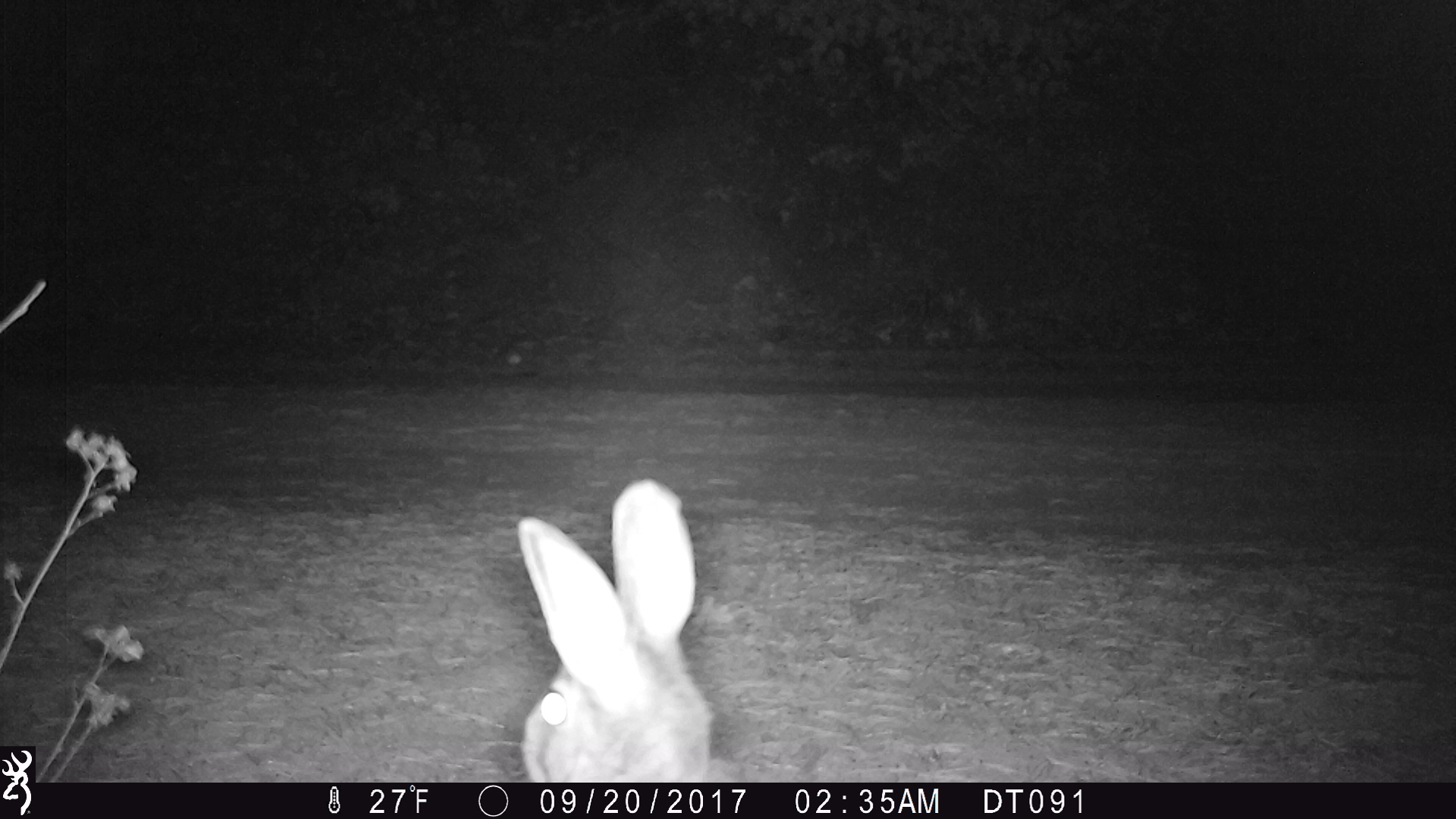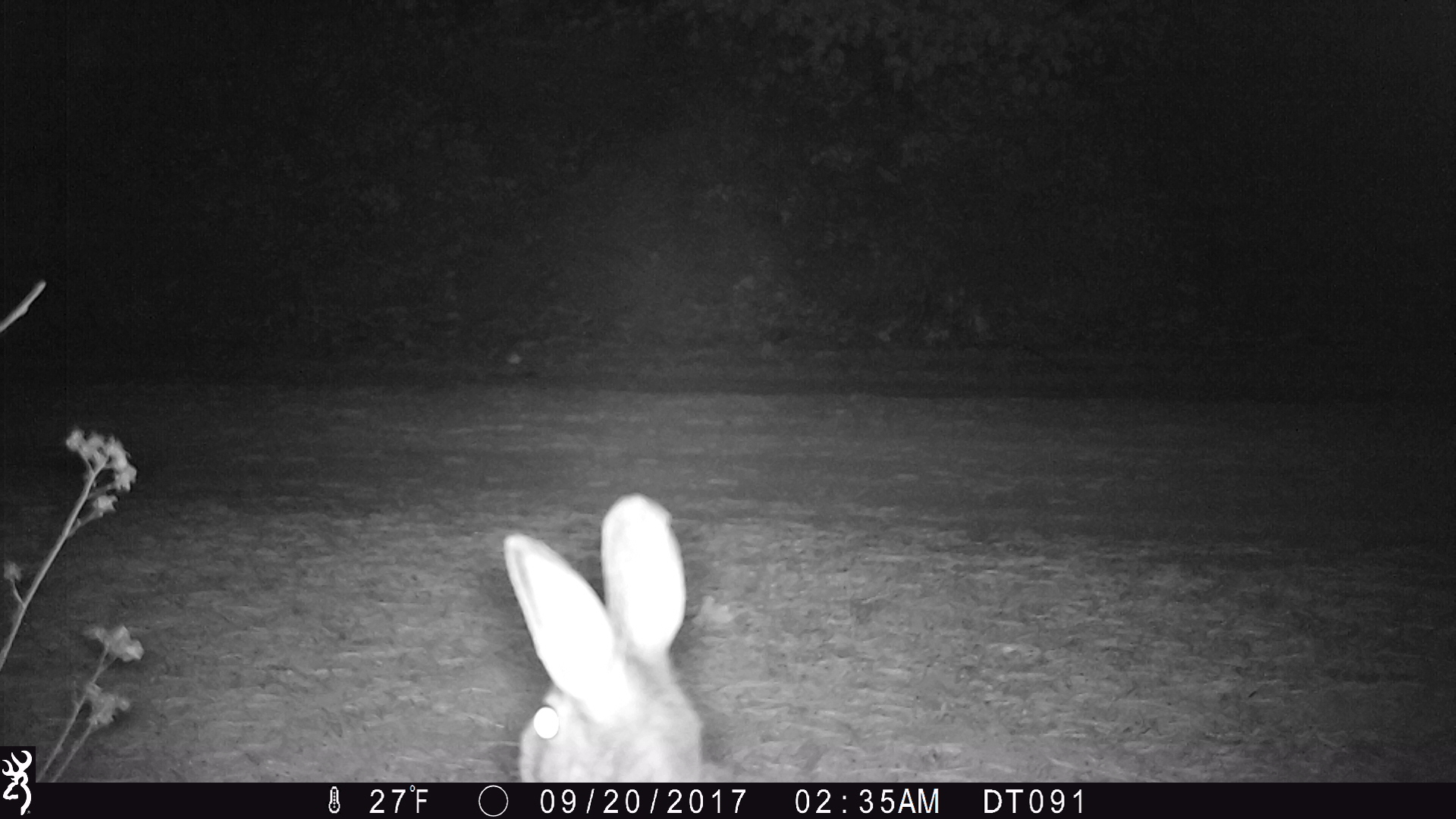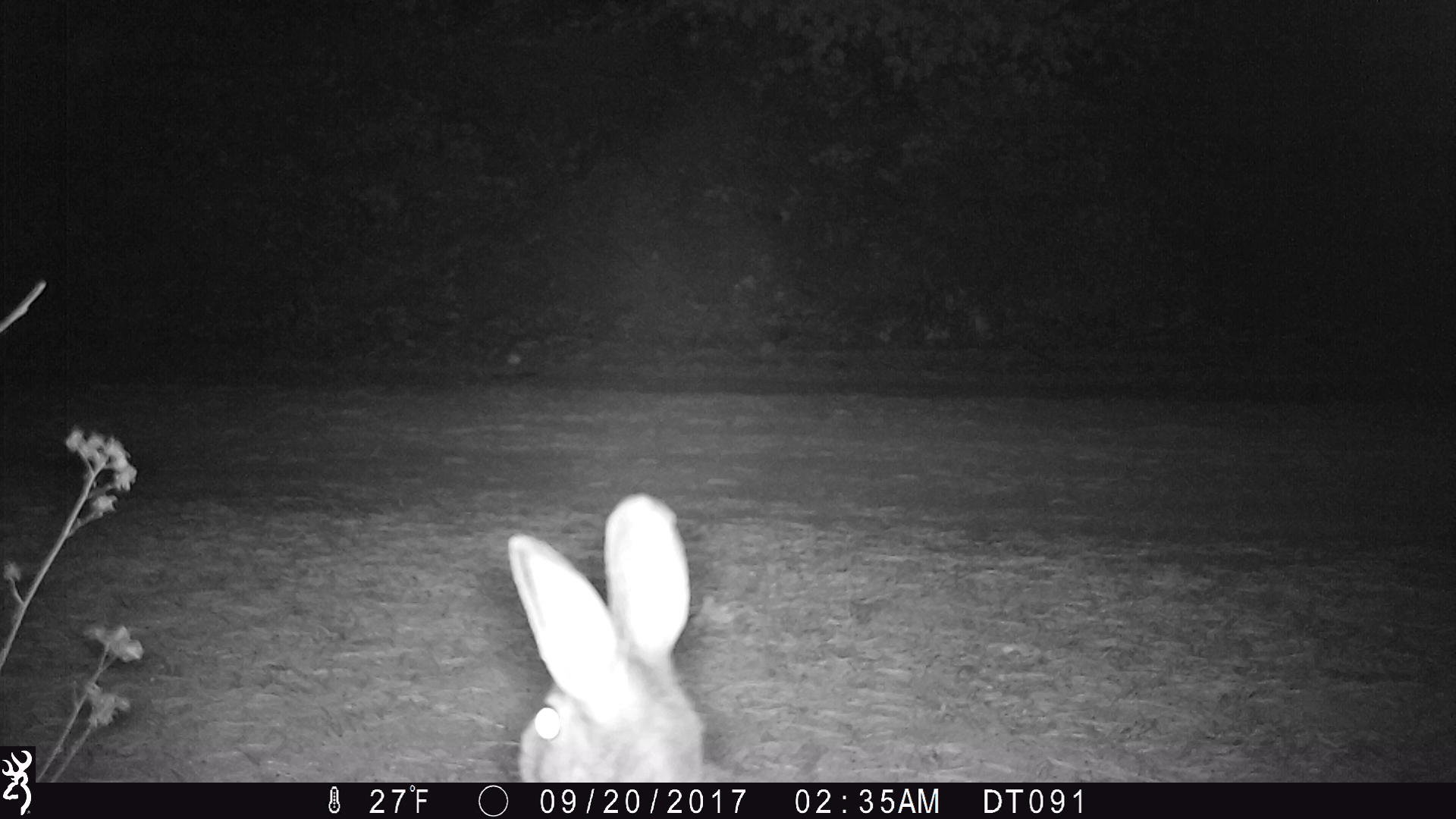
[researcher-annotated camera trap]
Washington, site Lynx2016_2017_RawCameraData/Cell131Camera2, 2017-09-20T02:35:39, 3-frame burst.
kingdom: Animalia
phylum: Chordata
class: Mammalia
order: Lagomorpha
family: Leporidae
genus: Lepus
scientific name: Lepus americanus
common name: snowshoe hare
Lepus americanus (snowshoe hare). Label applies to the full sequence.